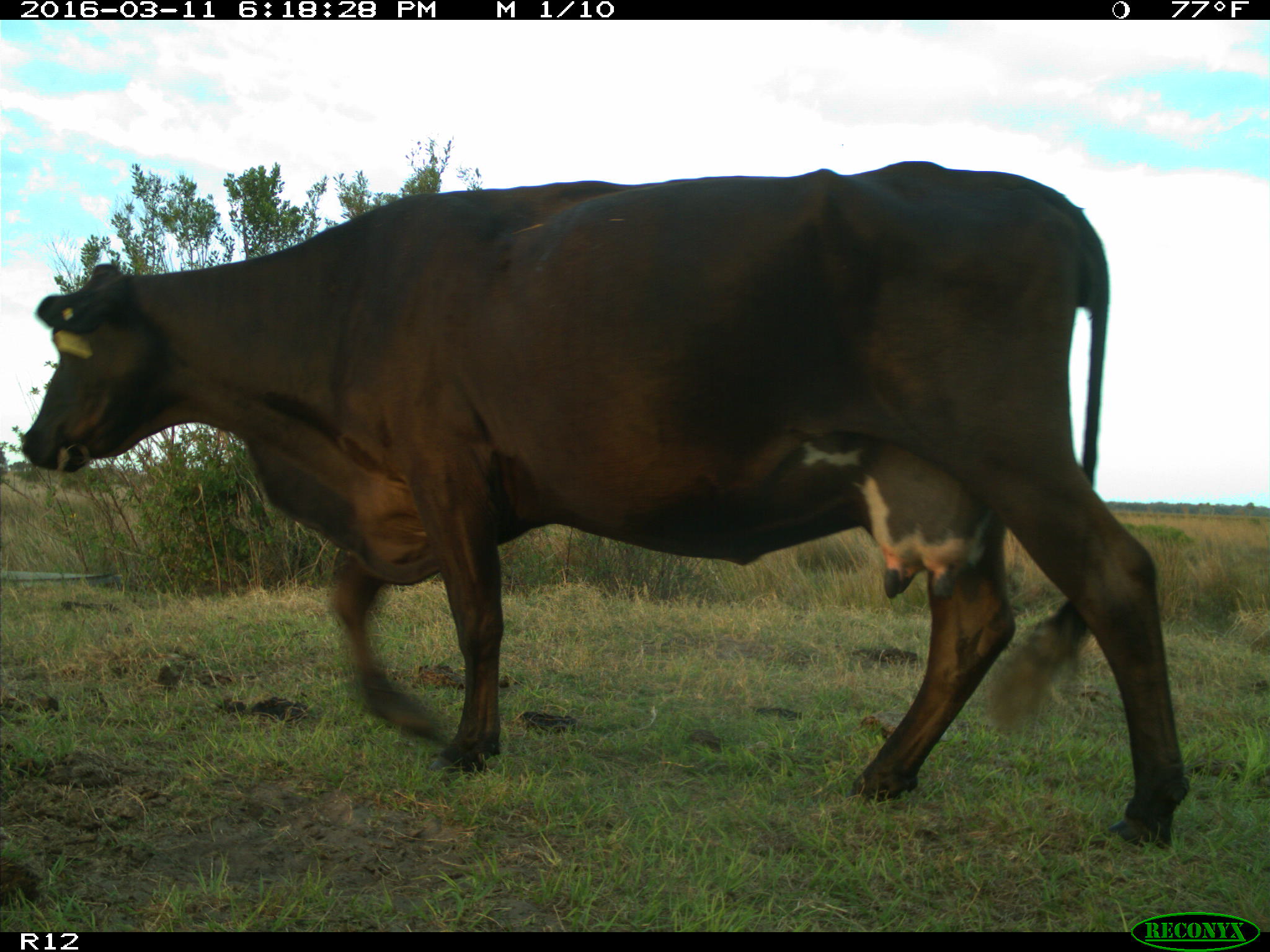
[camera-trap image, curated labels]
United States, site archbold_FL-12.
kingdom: Animalia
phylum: Chordata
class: Mammalia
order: Artiodactyla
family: Bovidae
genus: Bos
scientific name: Bos taurus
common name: domestic cow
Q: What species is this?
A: Bos taurus (domestic cow).